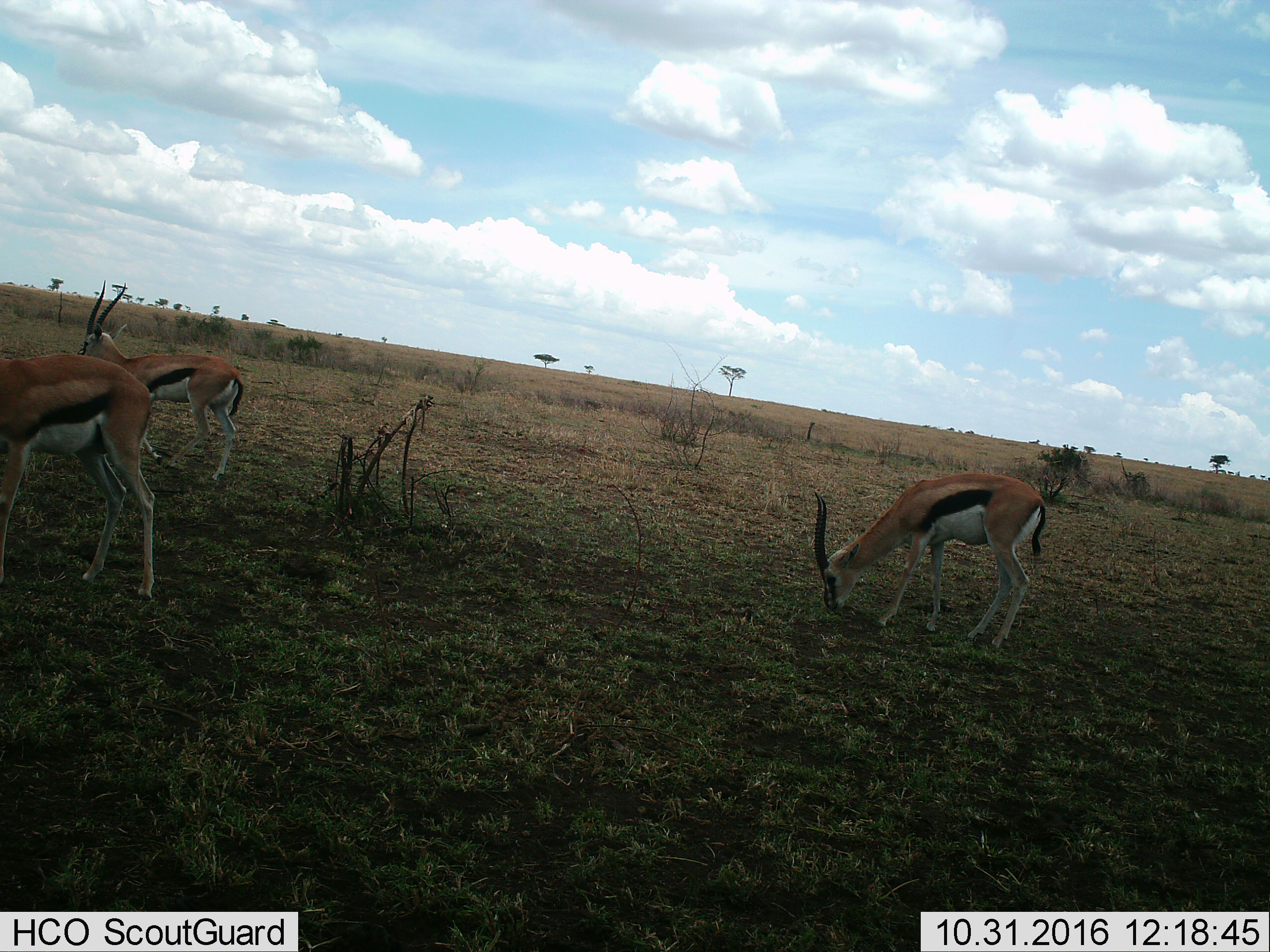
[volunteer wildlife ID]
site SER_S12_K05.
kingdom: Animalia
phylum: Chordata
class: Mammalia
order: Artiodactyla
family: Bovidae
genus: Eudorcas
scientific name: Eudorcas thomsonii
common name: thomson's gazelle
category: gazellethomsons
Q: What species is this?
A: Gazellethomsons (thomson's gazelle) (Eudorcas thomsonii).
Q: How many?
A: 3.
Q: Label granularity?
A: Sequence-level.